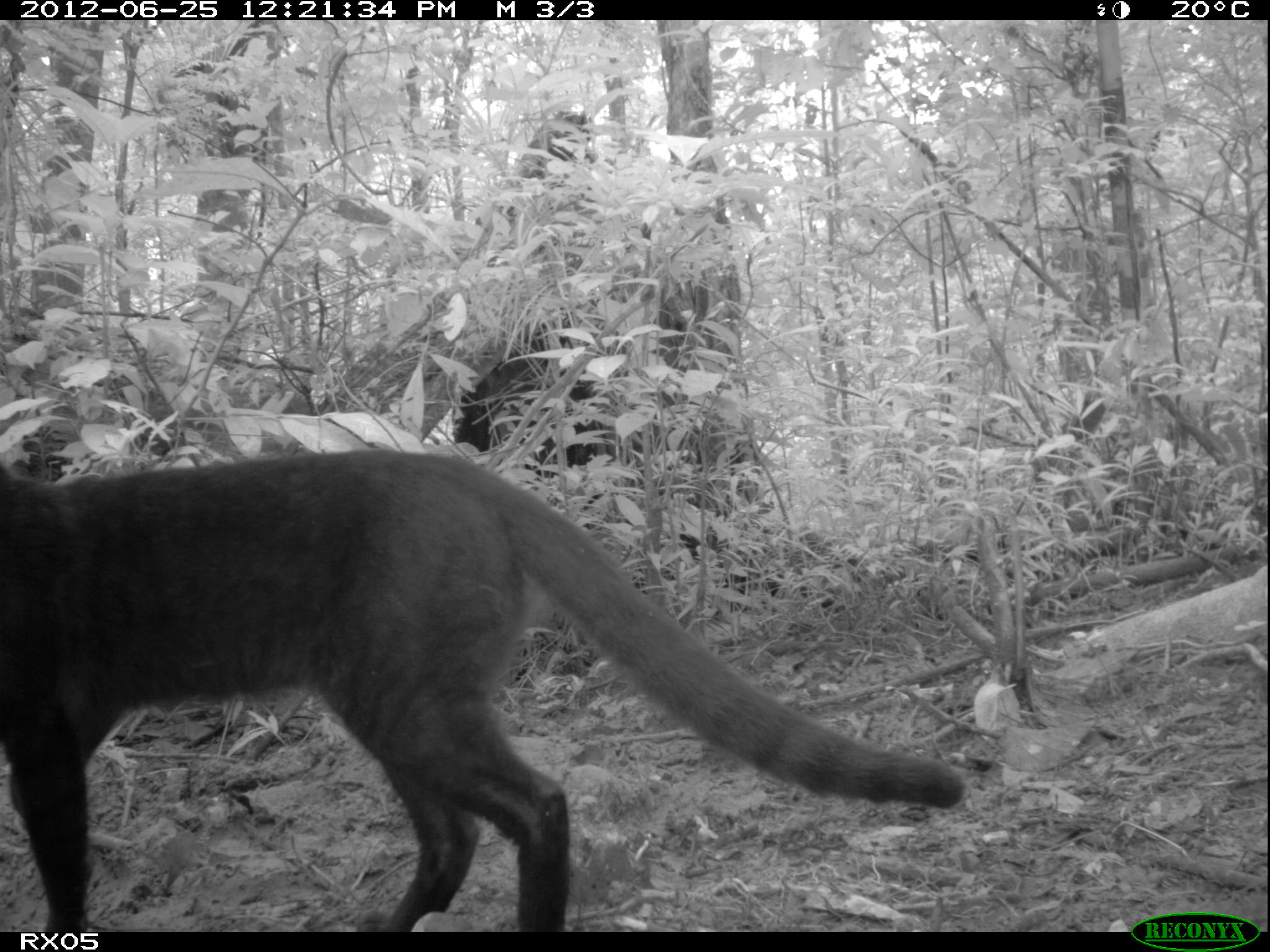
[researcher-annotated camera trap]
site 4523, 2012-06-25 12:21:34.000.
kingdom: Animalia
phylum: Chordata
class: Mammalia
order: Carnivora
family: Felidae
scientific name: Felidae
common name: felids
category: felis sp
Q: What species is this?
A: Felis sp (felids) (Felidae).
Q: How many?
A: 1.